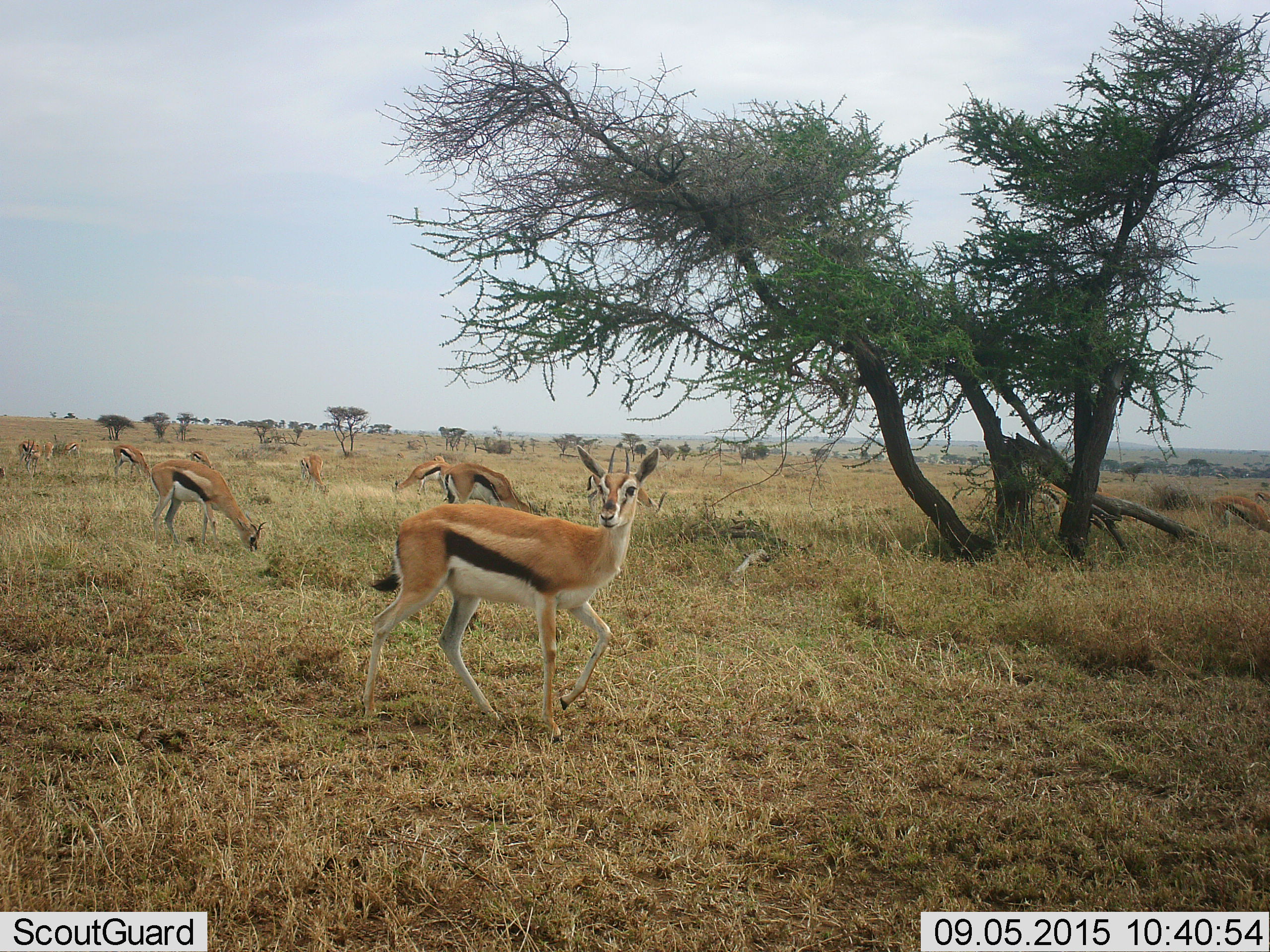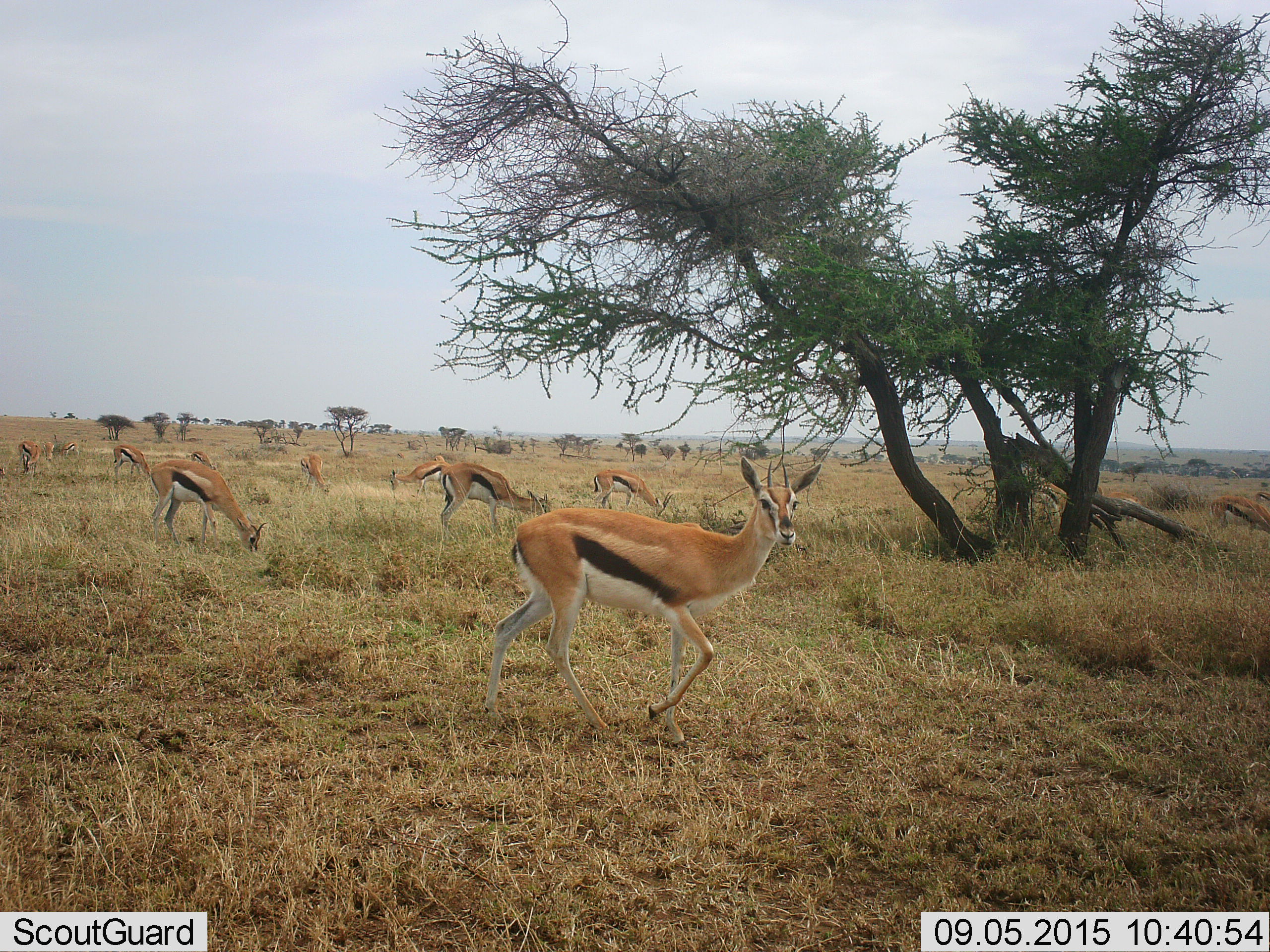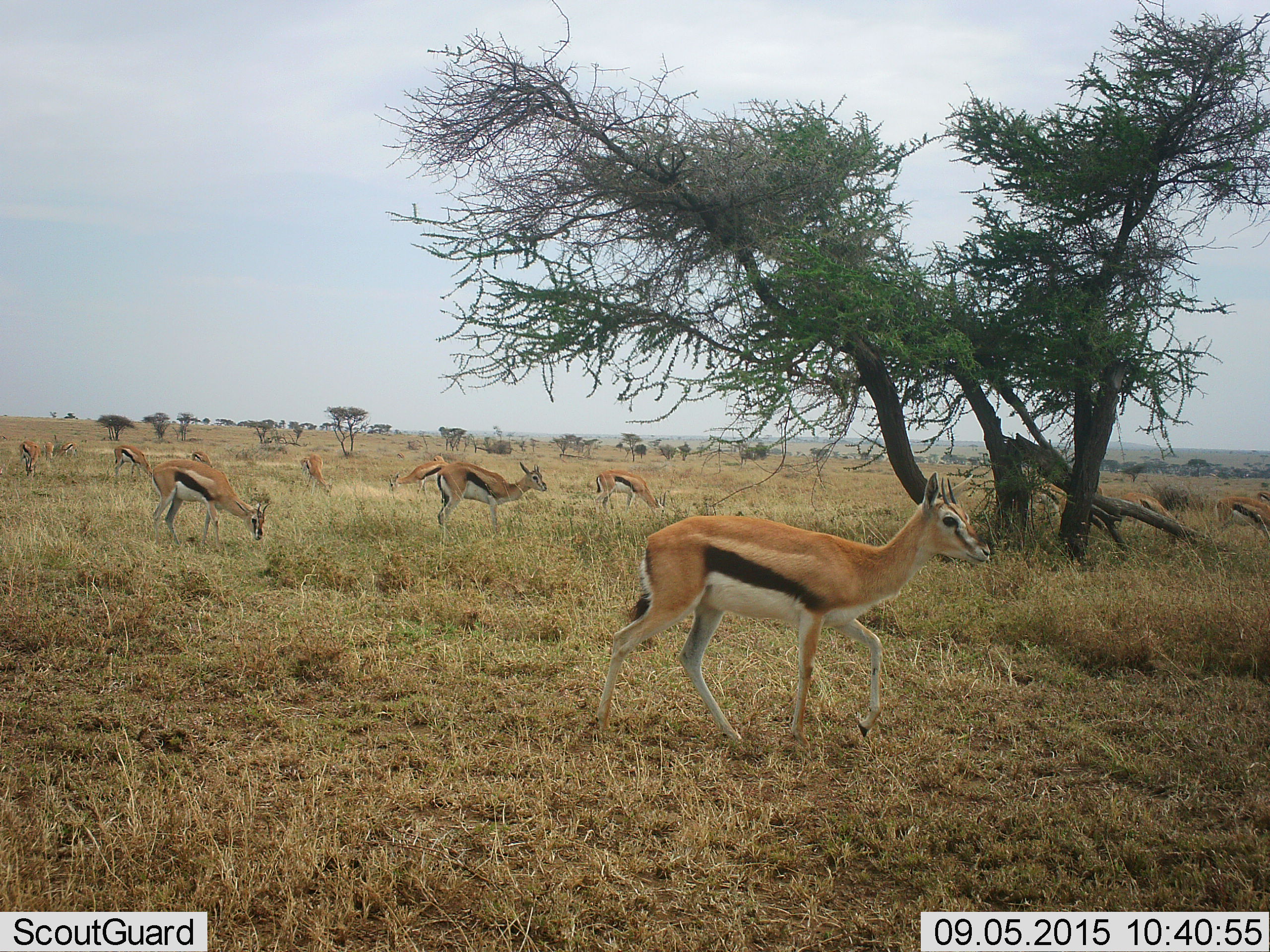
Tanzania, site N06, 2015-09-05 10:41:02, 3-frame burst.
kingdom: Animalia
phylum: Chordata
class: Mammalia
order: Artiodactyla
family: Bovidae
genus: Eudorcas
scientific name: Eudorcas thomsonii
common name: thomson's gazelle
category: gazellethomsons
Gazellethomsons (thomson's gazelle) (Eudorcas thomsonii), count 11-50. Behavior (volunteer vote fractions): standing 78%, resting 0%, moving 44%, interacting 0%. Young present (vote fraction): 0%. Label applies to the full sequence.